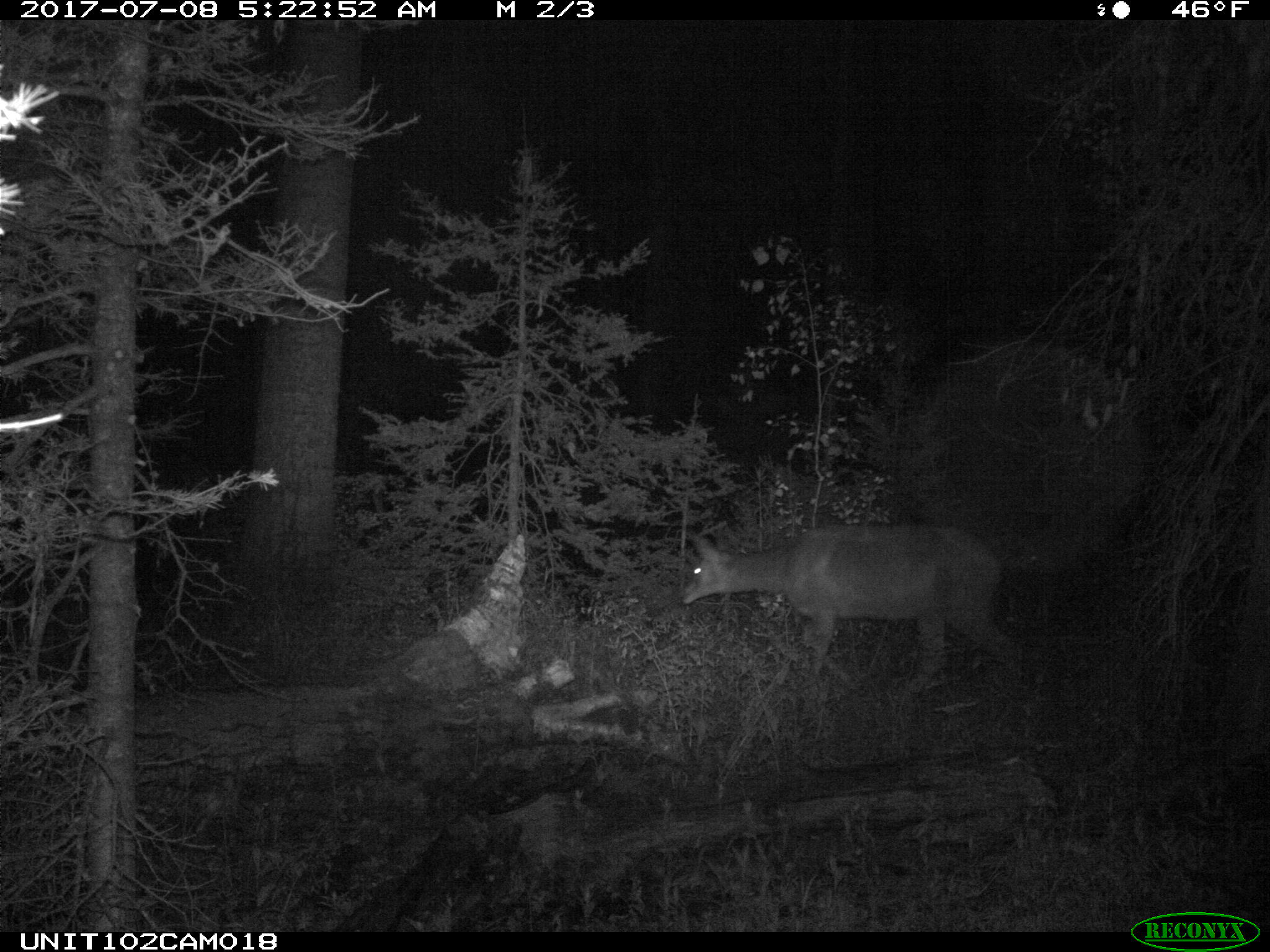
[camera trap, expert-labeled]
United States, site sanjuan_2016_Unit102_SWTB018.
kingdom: Animalia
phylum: Chordata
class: Mammalia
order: Artiodactyla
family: Cervidae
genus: Odocoileus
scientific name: Odocoileus hemionus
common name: mule deer